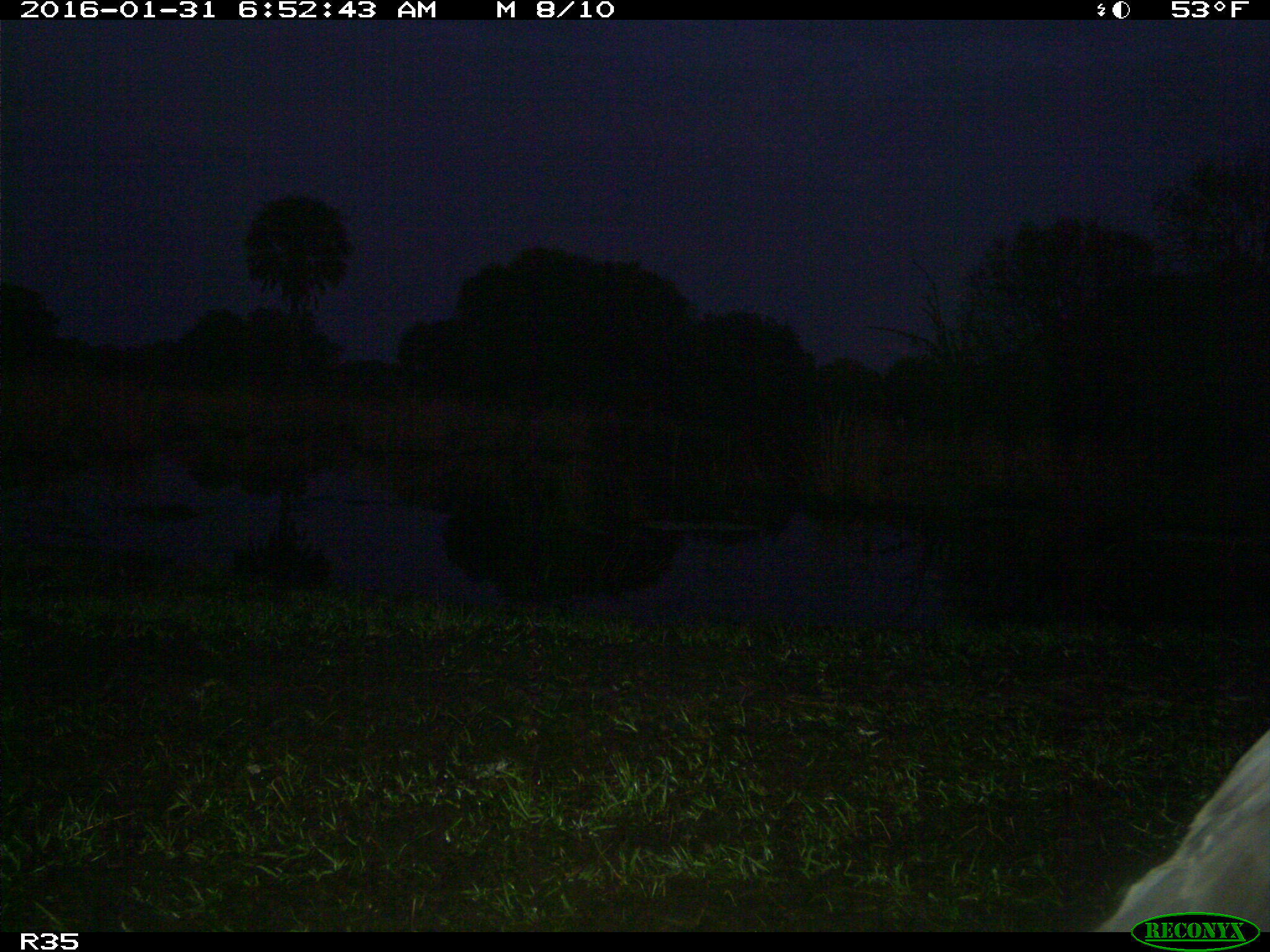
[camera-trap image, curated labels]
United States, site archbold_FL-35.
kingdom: Animalia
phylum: Chordata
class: Aves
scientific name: Aves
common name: birds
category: unidentified bird